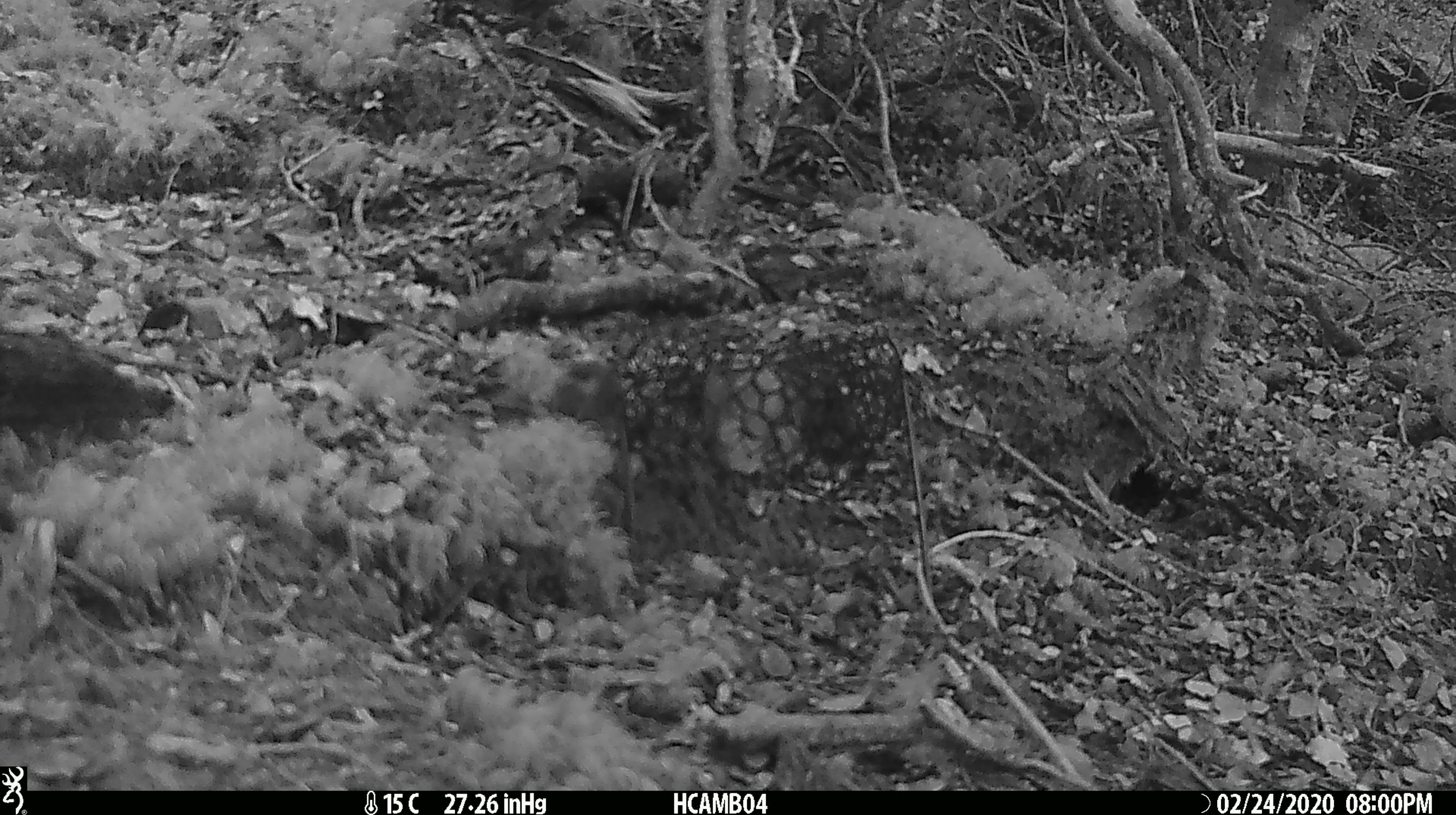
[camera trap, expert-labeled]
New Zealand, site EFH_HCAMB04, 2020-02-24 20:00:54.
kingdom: Animalia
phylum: Chordata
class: Mammalia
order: Rodentia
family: Muridae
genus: Mus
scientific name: Mus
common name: mouse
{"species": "mouse (Mus)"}